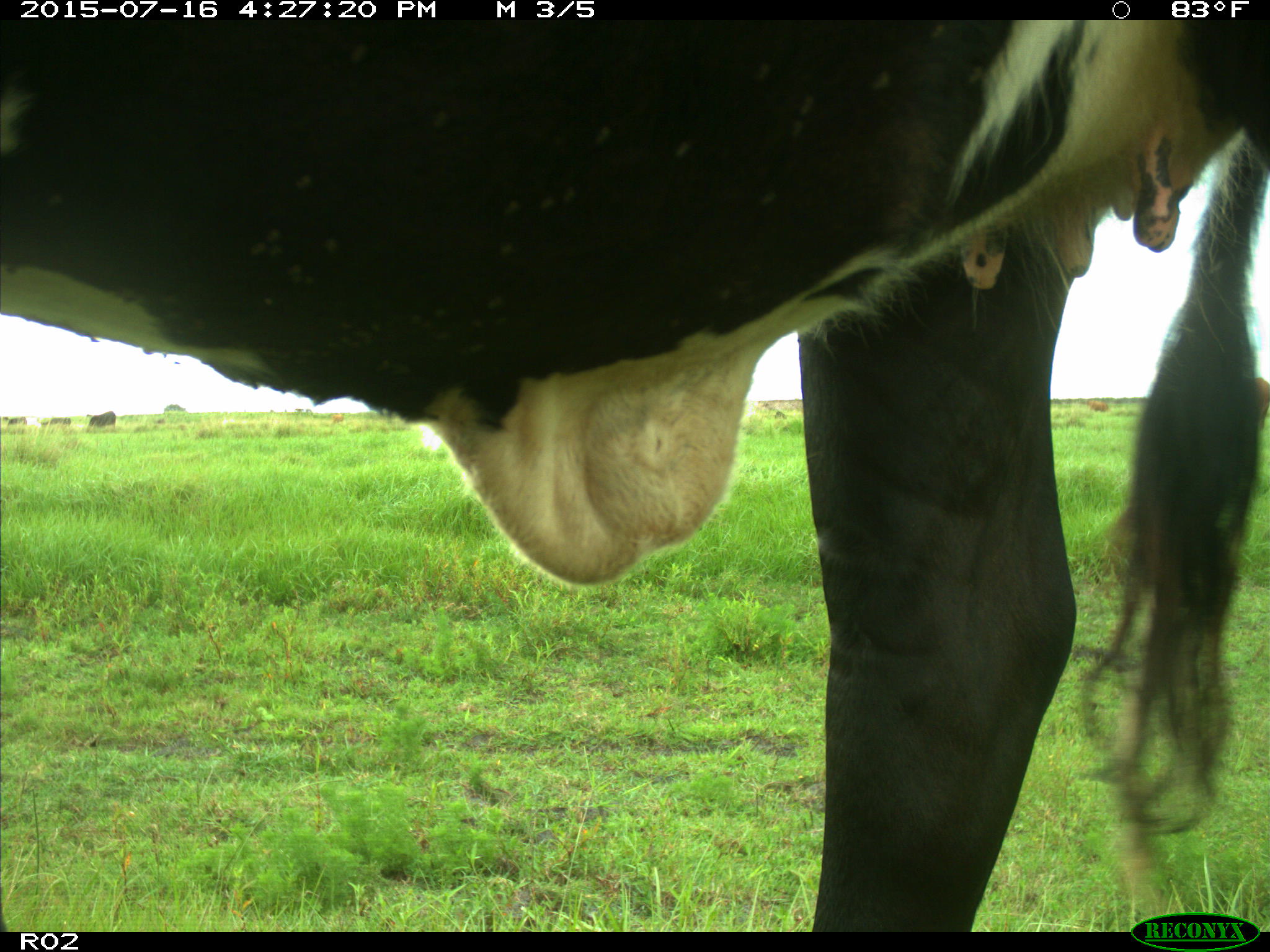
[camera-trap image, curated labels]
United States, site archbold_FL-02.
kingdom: Animalia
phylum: Chordata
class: Mammalia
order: Artiodactyla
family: Bovidae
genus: Bos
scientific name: Bos taurus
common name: domestic cow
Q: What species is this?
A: Bos taurus (domestic cow).